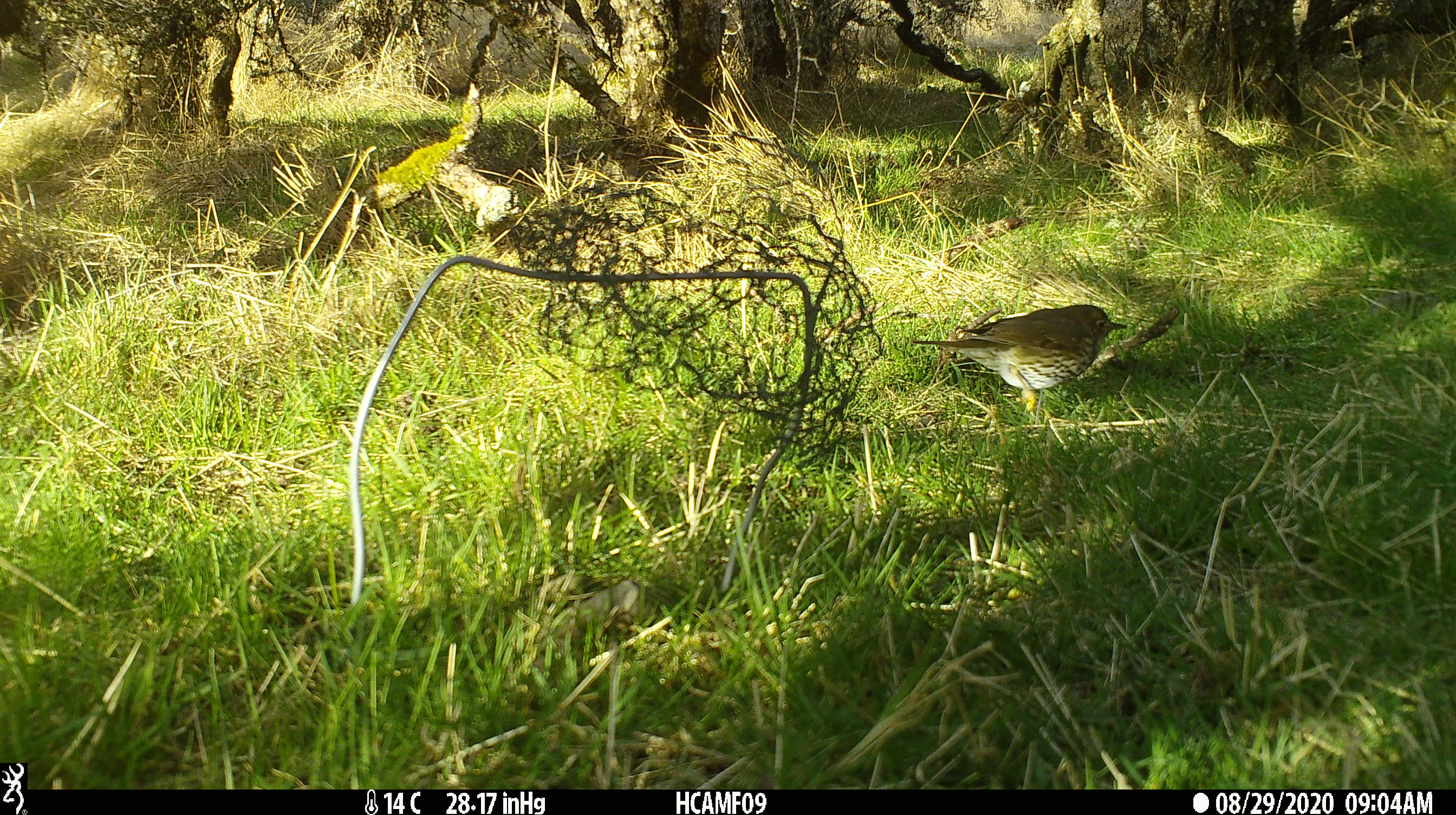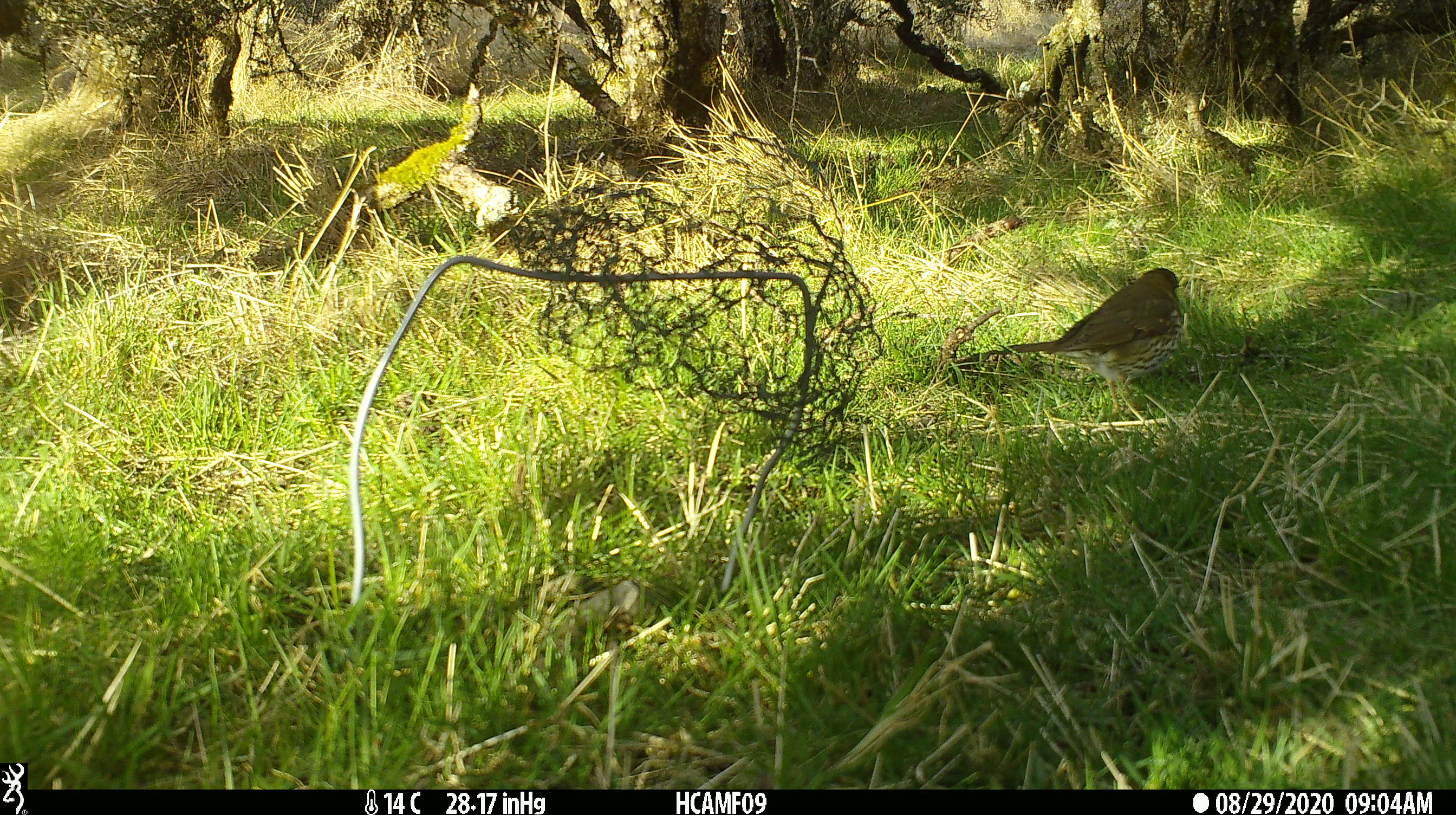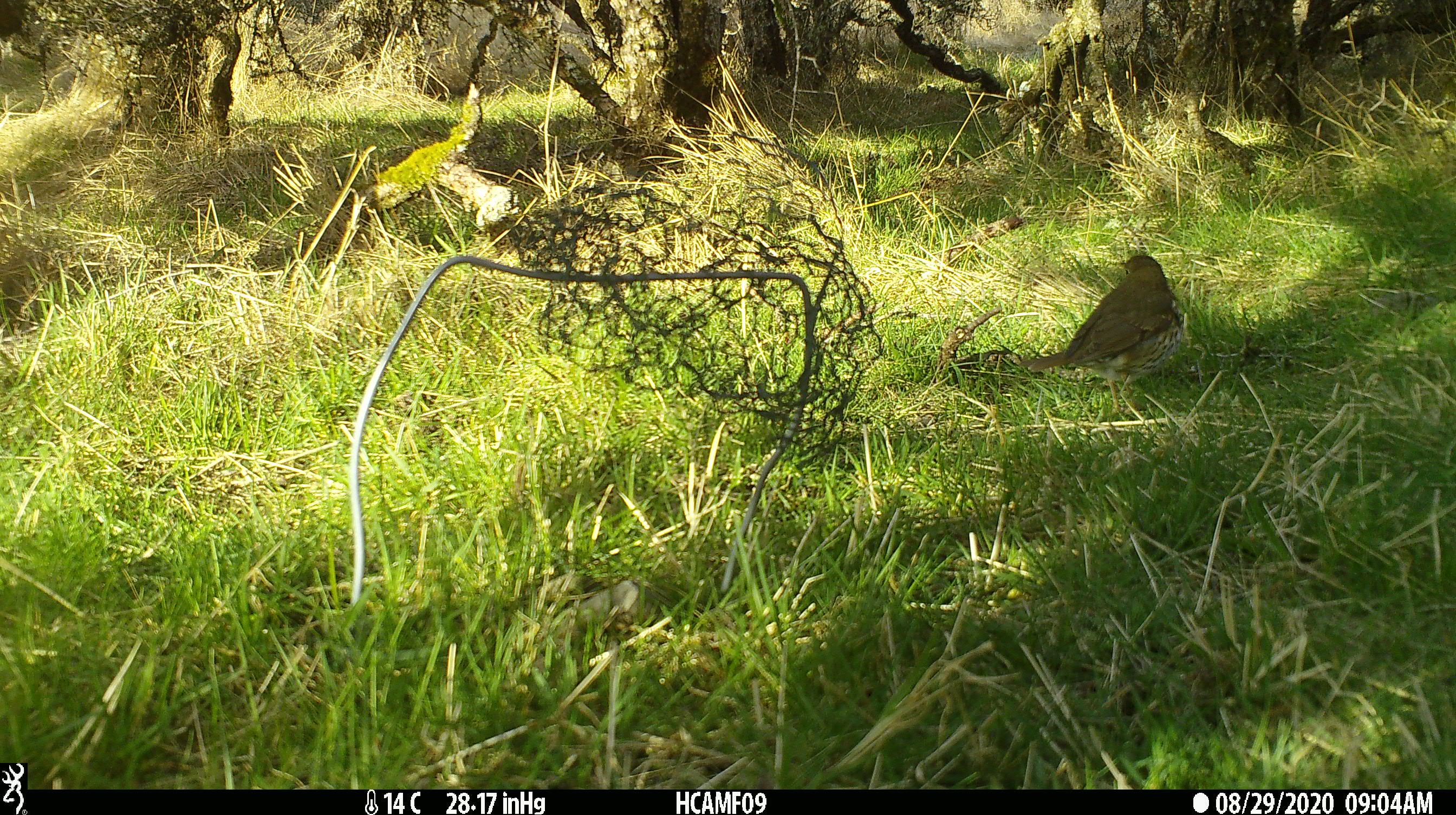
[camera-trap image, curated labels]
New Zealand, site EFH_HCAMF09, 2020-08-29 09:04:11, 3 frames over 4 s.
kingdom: Animalia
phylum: Chordata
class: Aves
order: Passeriformes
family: Turdidae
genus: Turdus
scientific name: Turdus philomelos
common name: song thrush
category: thrush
Thrush (song thrush) (Turdus philomelos).